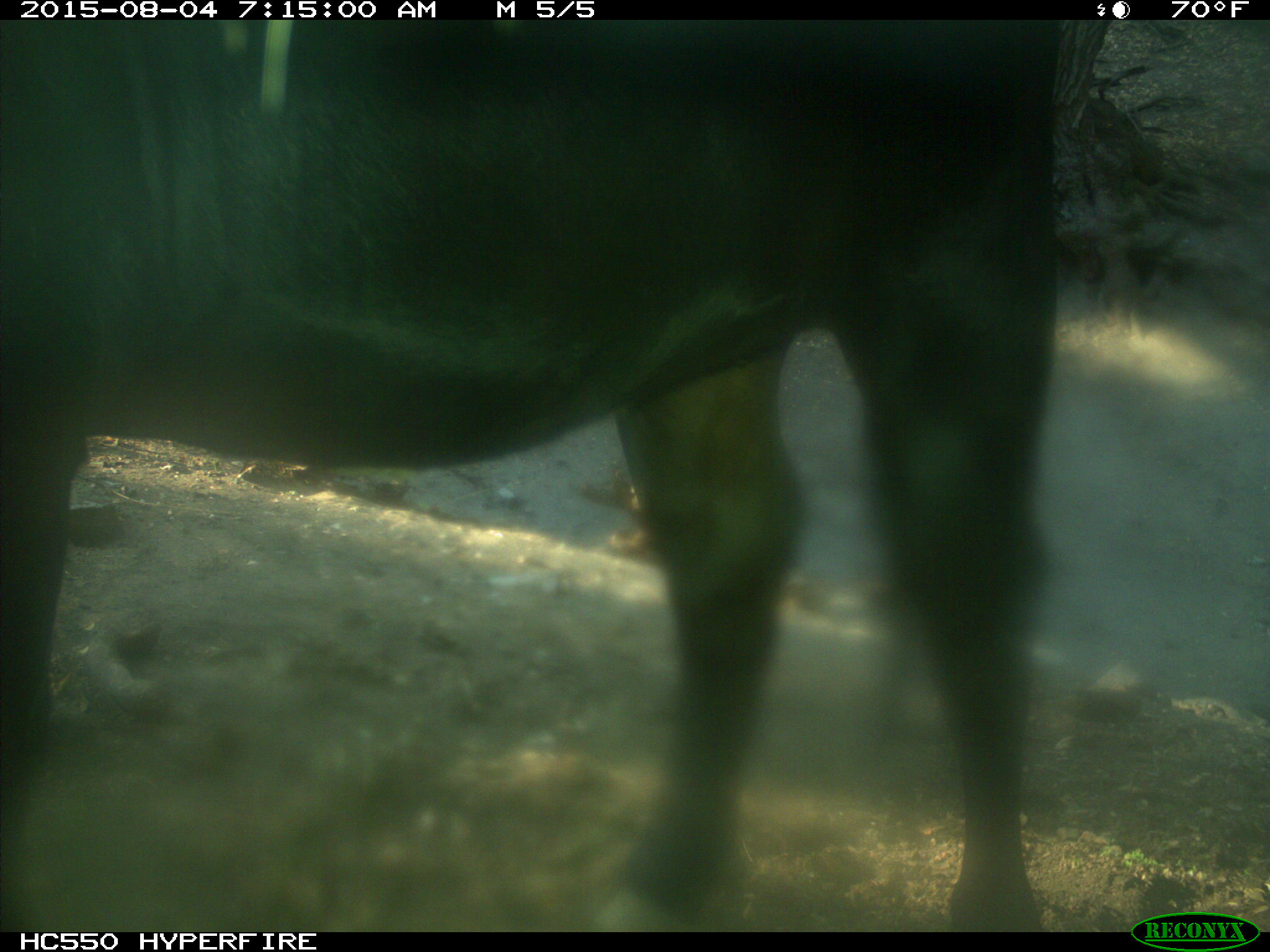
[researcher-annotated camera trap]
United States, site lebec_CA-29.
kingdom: Animalia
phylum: Chordata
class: Mammalia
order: Artiodactyla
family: Bovidae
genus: Bos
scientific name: Bos taurus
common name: domestic cow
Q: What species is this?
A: Bos taurus (domestic cow).